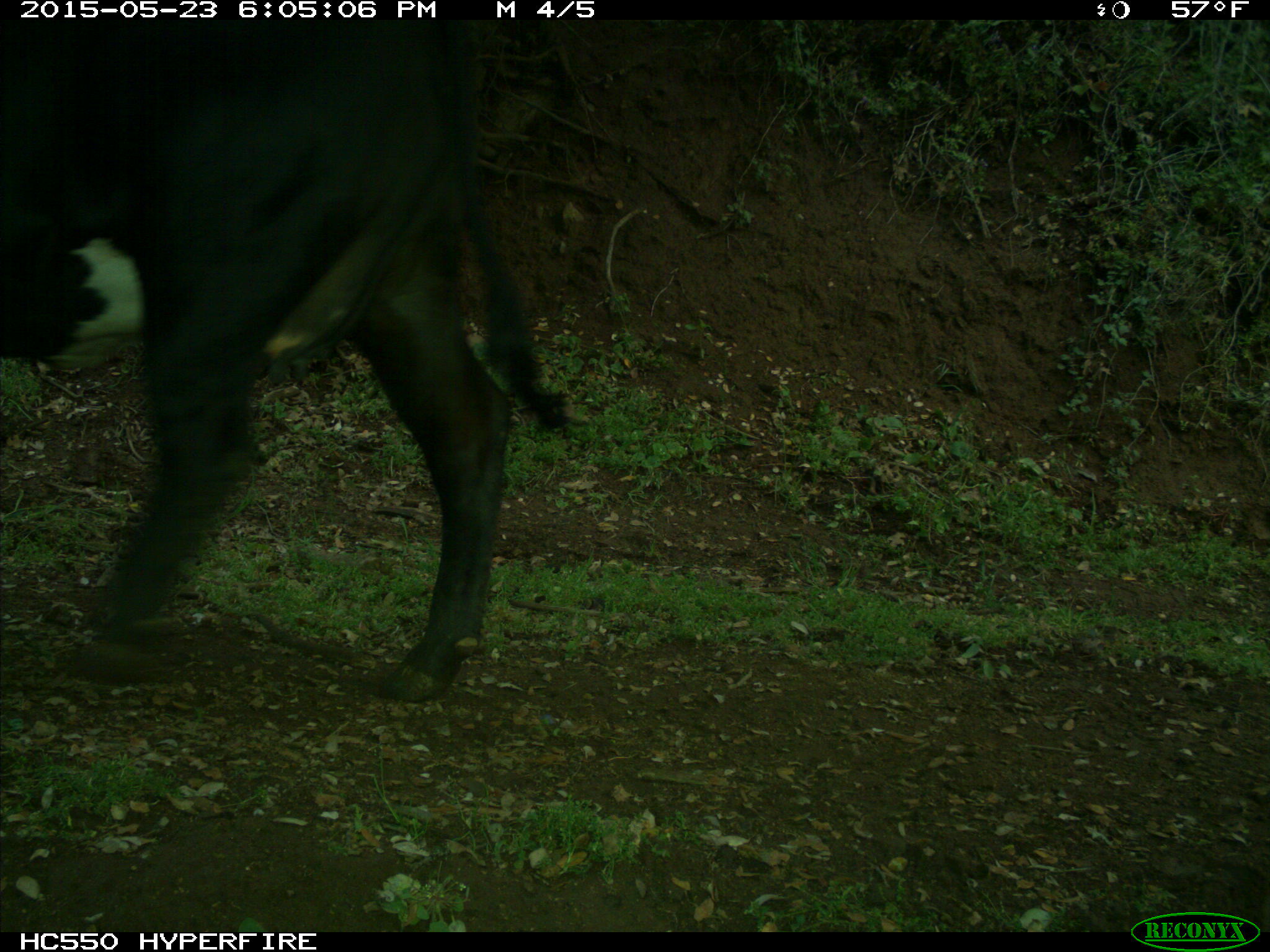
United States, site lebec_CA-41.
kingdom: Animalia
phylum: Chordata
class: Mammalia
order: Artiodactyla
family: Bovidae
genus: Bos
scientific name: Bos taurus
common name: domestic cow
Bos taurus (domestic cow).